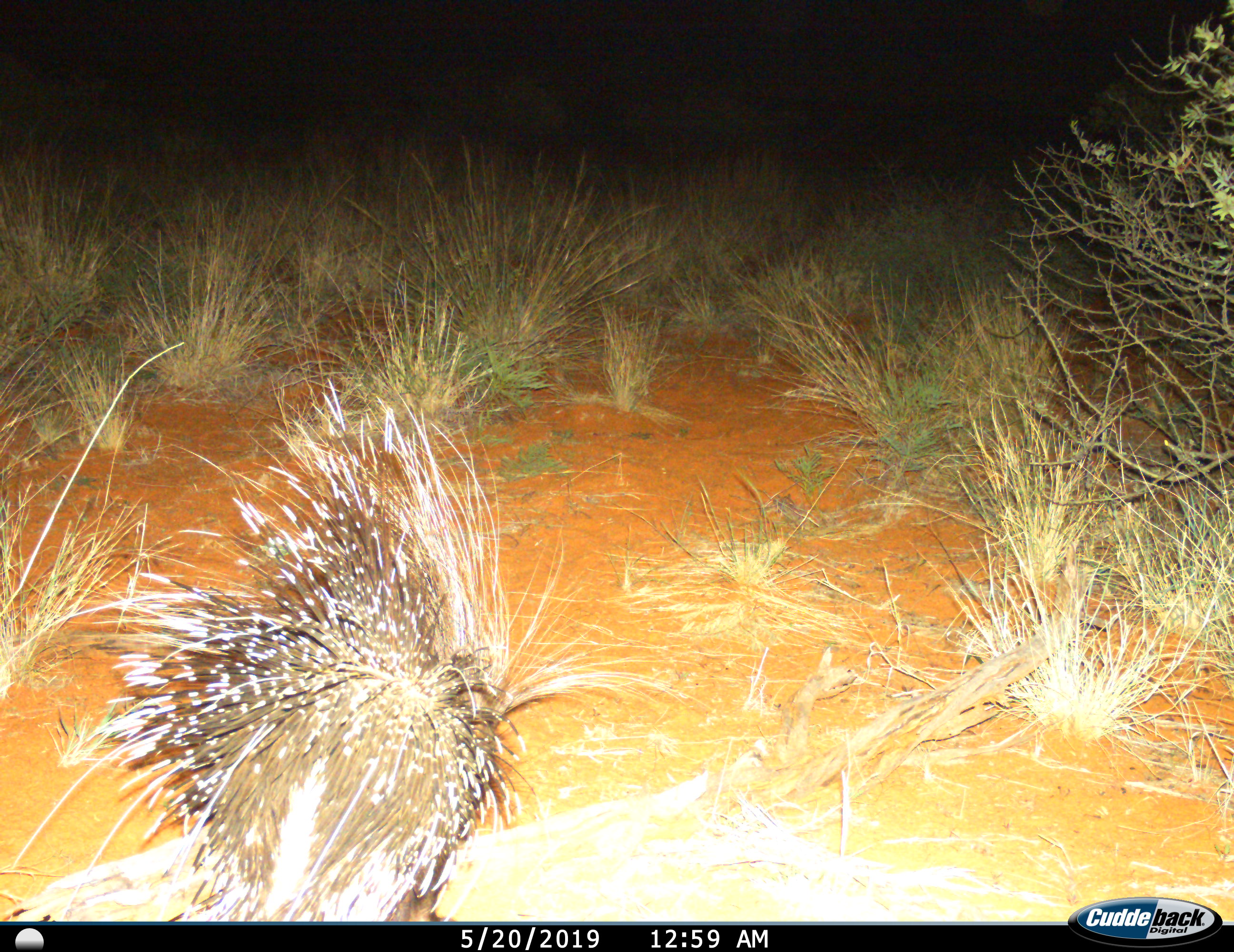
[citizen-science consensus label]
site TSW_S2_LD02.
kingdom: Animalia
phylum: Chordata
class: Mammalia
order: Rodentia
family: Hystricidae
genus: Hystrix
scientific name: Hystrix cristata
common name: crested porcupine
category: porcupine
Porcupine (crested porcupine) (Hystrix cristata), count 1. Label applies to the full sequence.